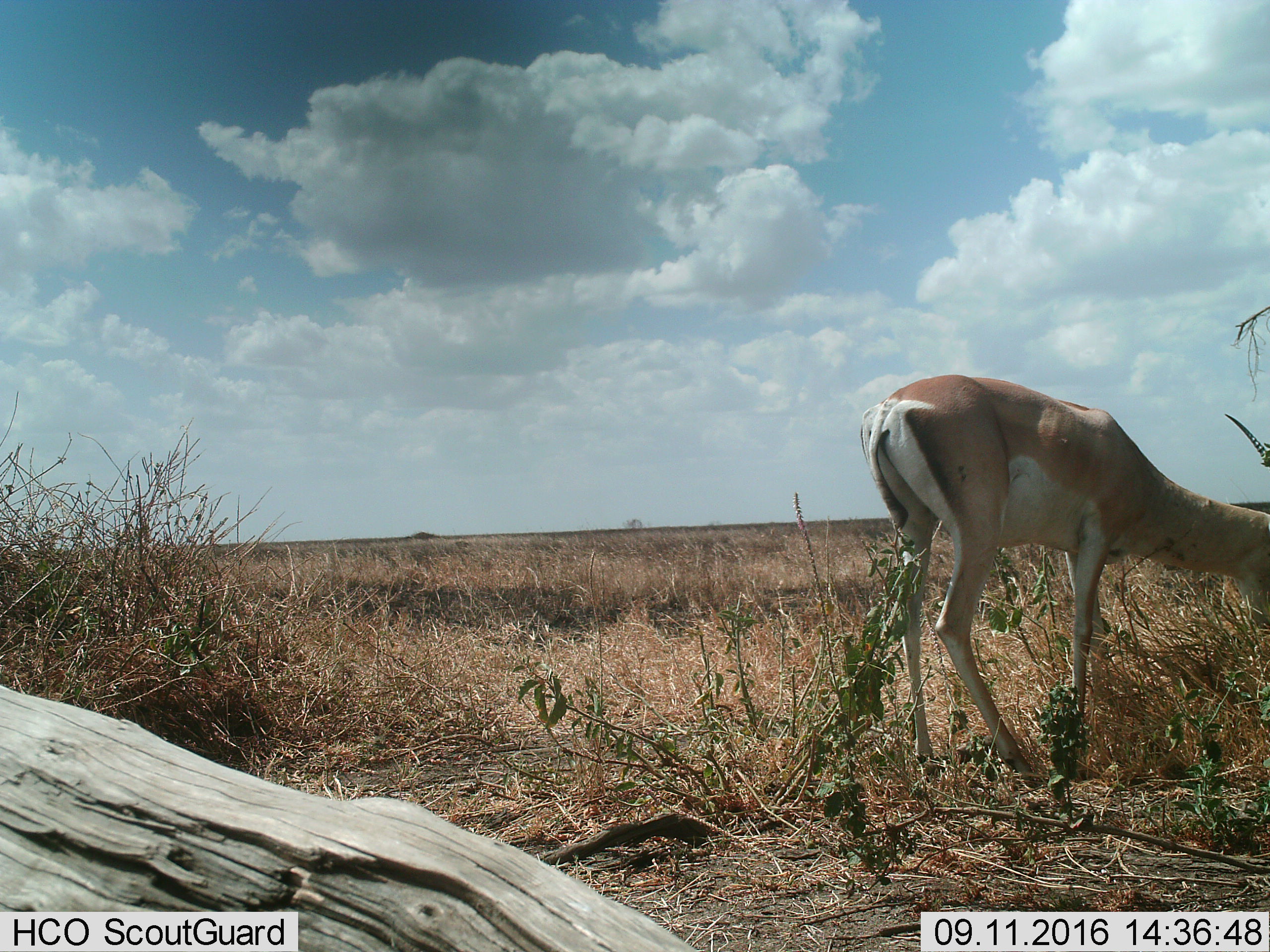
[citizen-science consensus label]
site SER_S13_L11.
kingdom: Animalia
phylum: Chordata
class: Mammalia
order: Artiodactyla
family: Bovidae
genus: Nanger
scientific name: Nanger granti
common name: grant's gazelle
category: gazellegrants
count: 1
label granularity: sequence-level